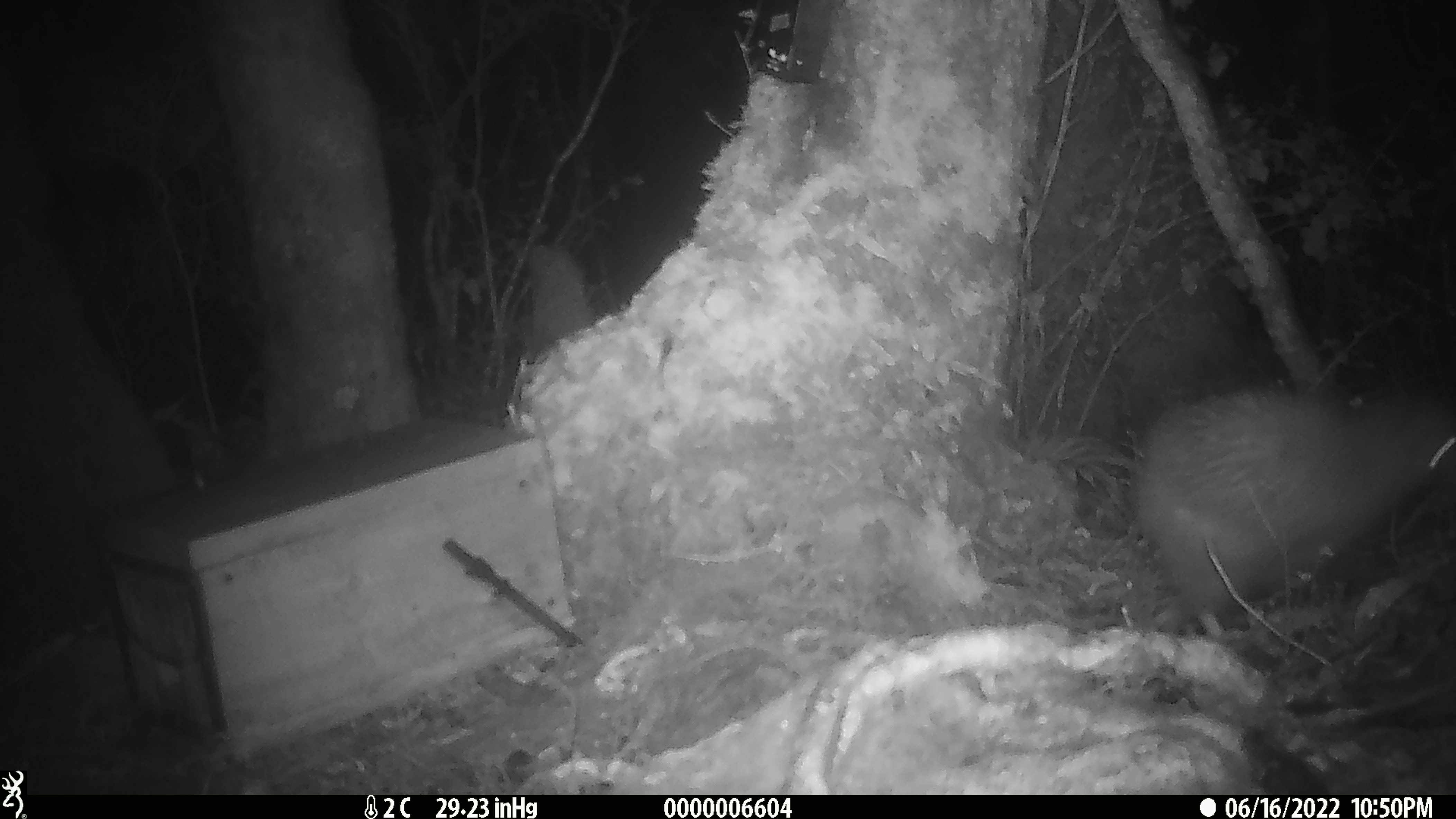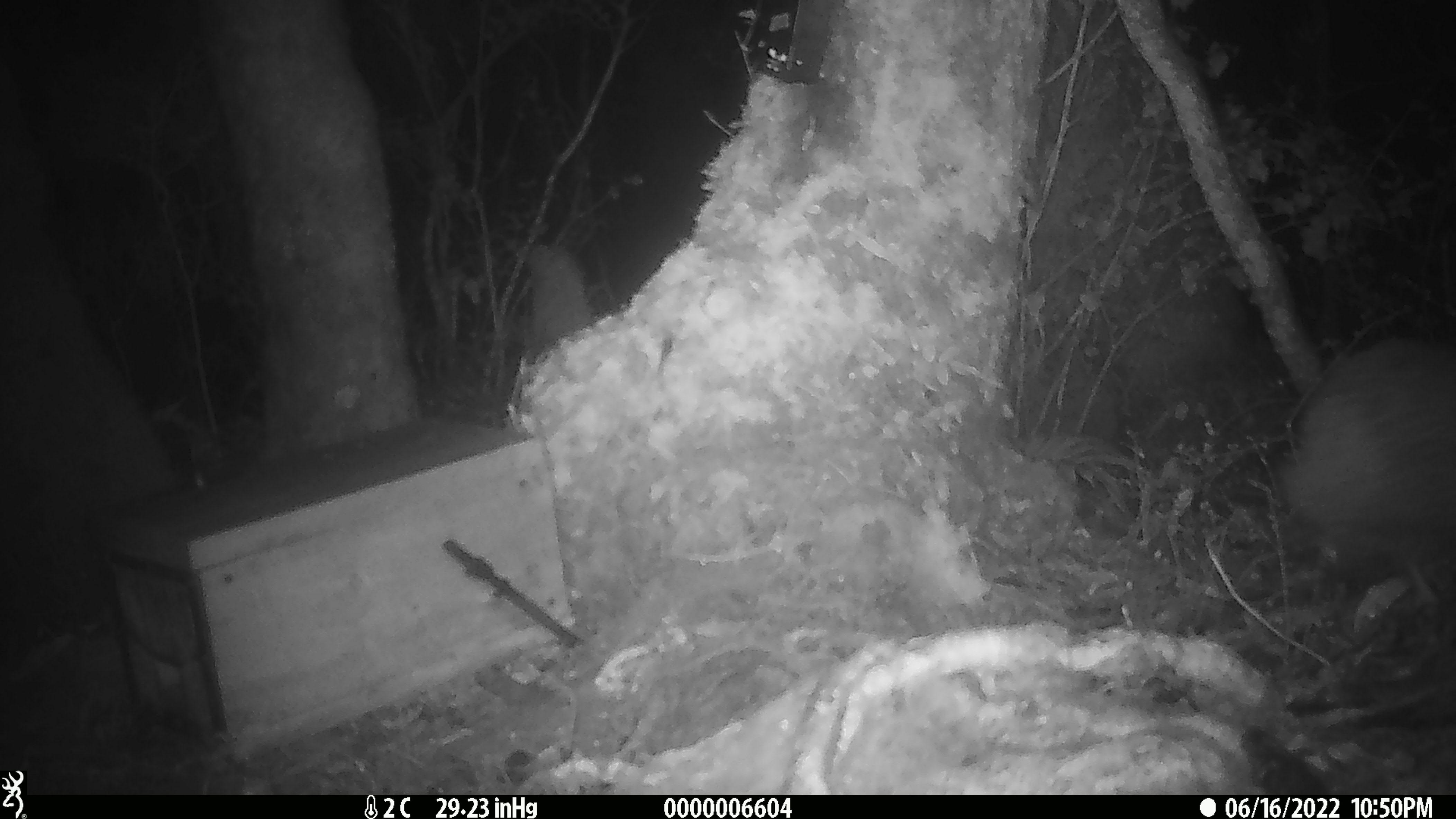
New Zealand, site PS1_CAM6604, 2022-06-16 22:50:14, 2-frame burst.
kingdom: Animalia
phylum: Chordata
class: Aves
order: Apterygiformes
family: Apterygidae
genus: Apteryx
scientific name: Apteryx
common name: kiwi